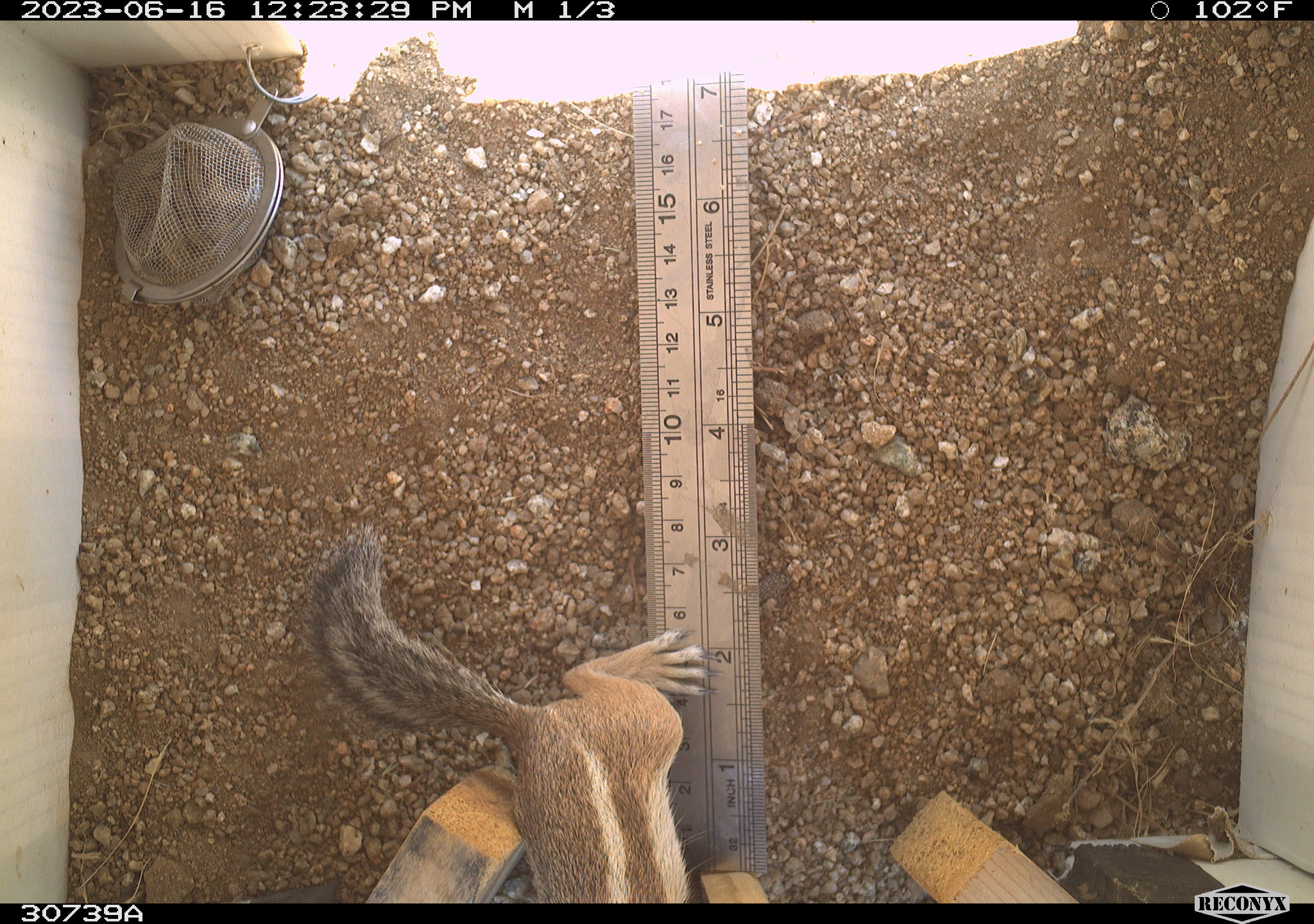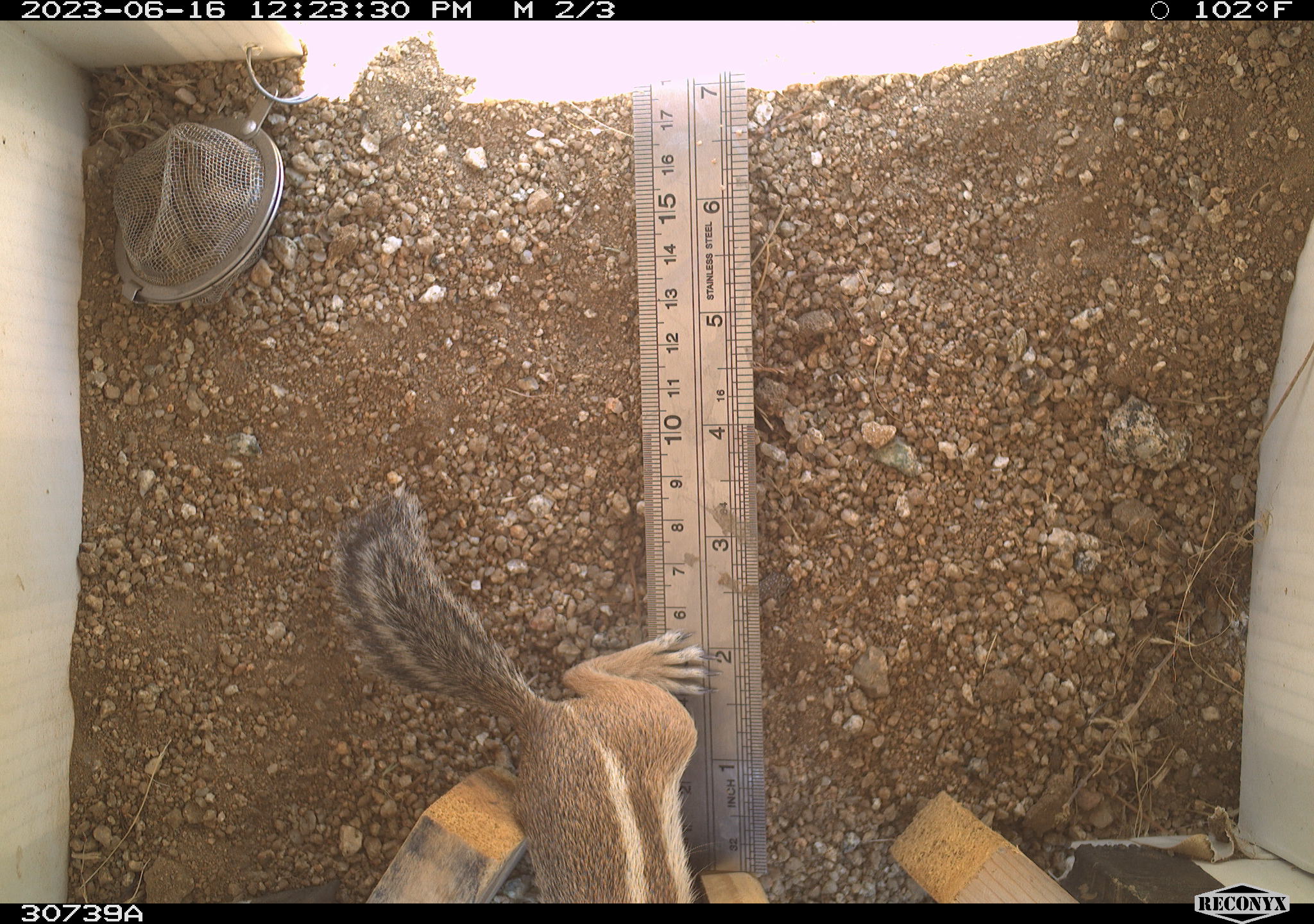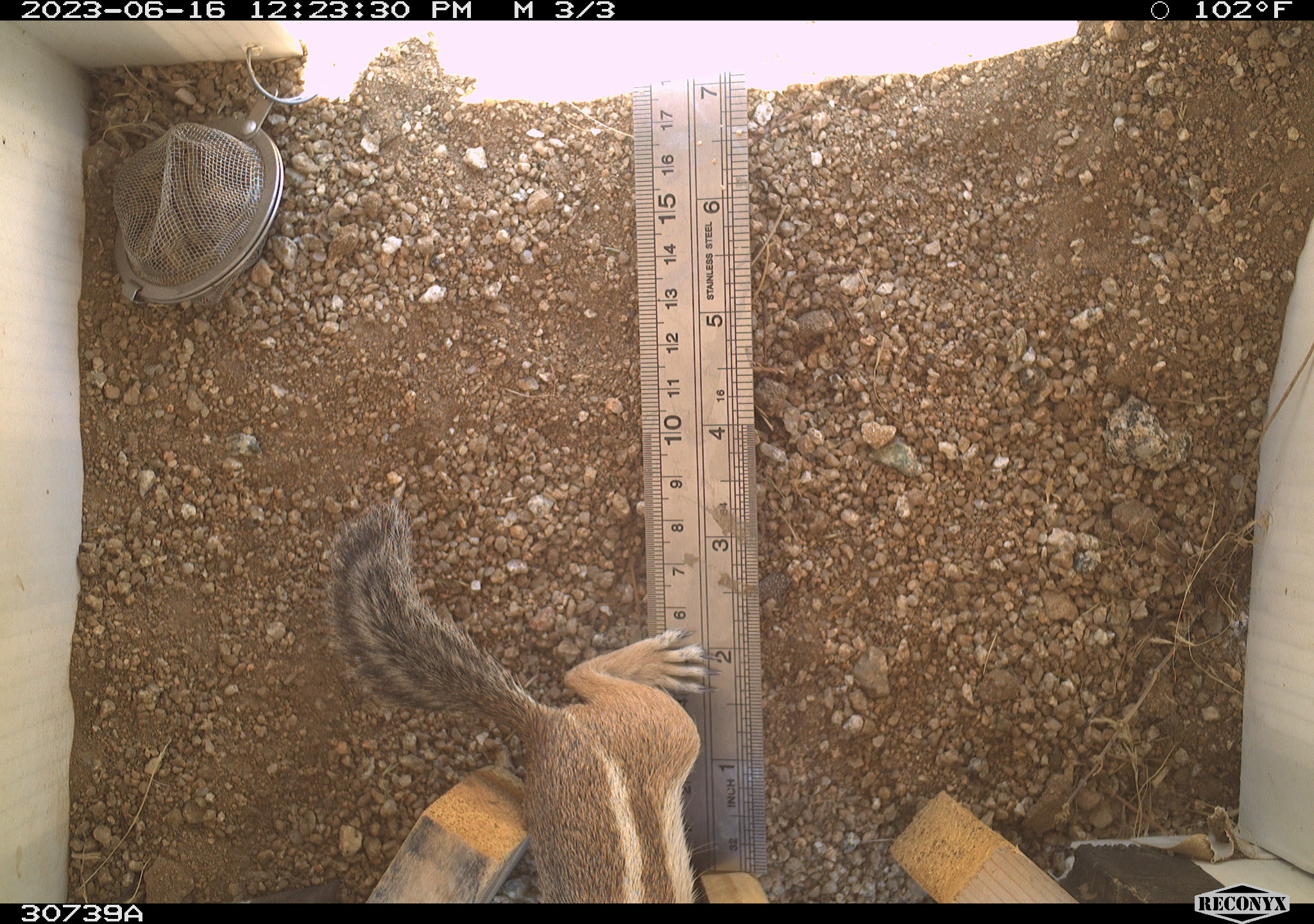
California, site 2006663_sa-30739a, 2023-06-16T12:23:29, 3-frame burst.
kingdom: Animalia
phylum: Chordata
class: Mammalia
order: Rodentia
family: Sciuridae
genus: Ammospermophilus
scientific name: Ammospermophilus leucurus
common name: white-tailed antelope squirrel